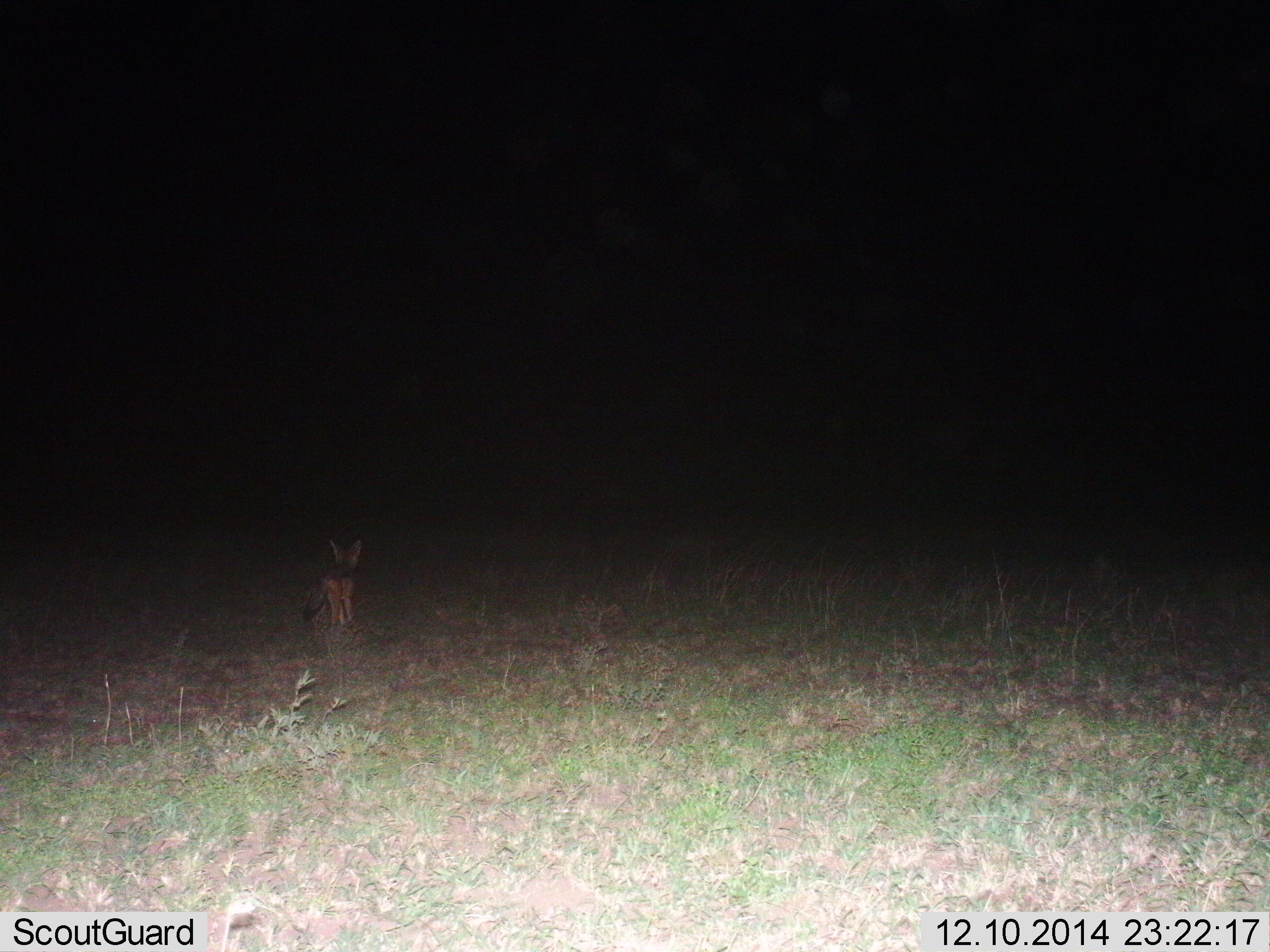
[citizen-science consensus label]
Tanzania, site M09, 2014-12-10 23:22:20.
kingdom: Animalia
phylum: Chordata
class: Mammalia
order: Carnivora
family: Canidae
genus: Lupulella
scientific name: Lupulella mesomelas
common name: black-backed jackal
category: jackal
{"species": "jackal (black-backed jackal) (Lupulella mesomelas)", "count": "1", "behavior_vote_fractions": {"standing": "60%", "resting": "10%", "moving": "30%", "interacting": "0%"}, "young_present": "0%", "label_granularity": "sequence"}